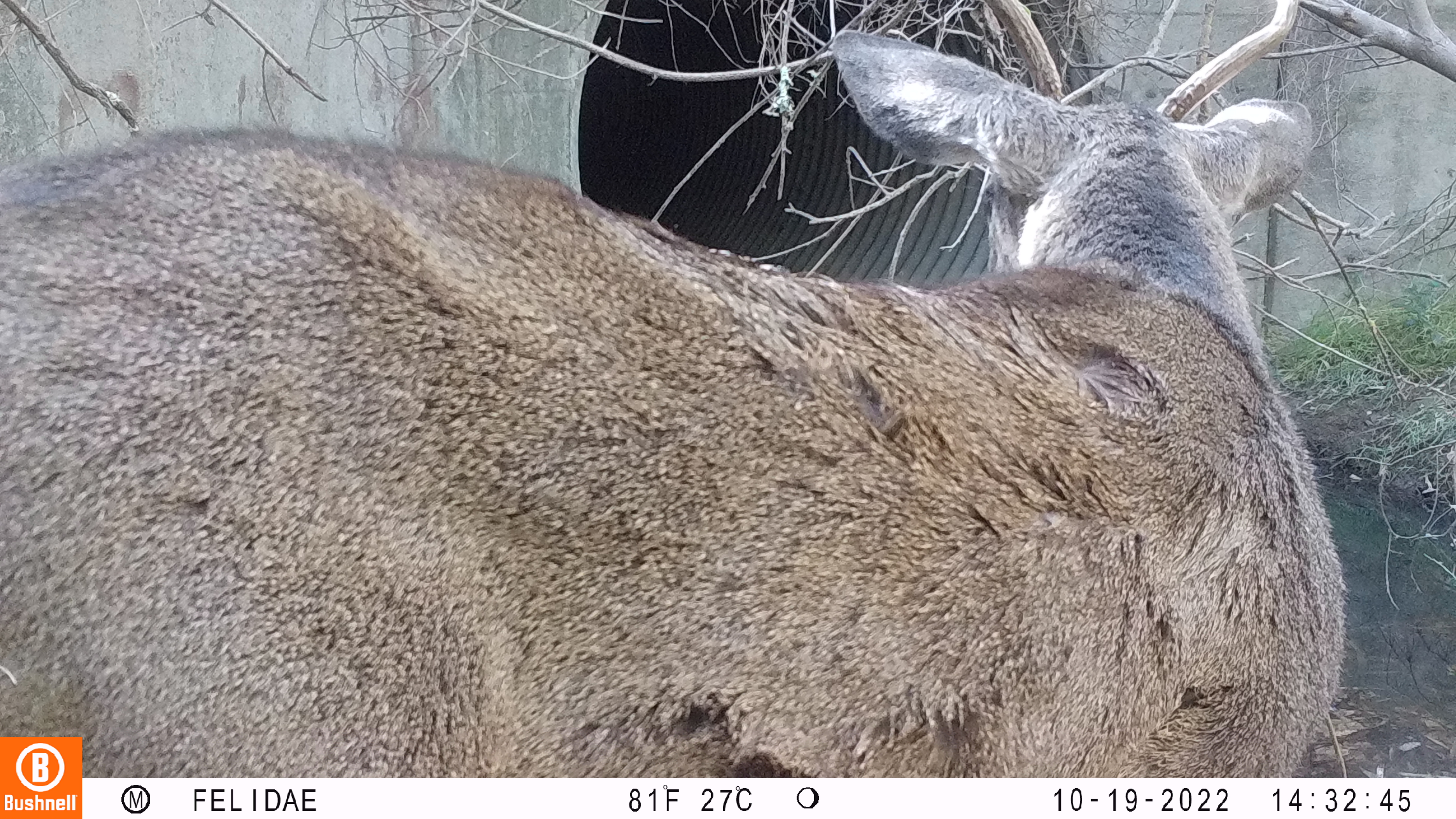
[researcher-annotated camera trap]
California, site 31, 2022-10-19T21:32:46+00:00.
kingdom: Animalia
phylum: Chordata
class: Mammalia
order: Artiodactyla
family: Cervidae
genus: Odocoileus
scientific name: Odocoileus hemionus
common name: mule deer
Mule deer (Odocoileus hemionus).